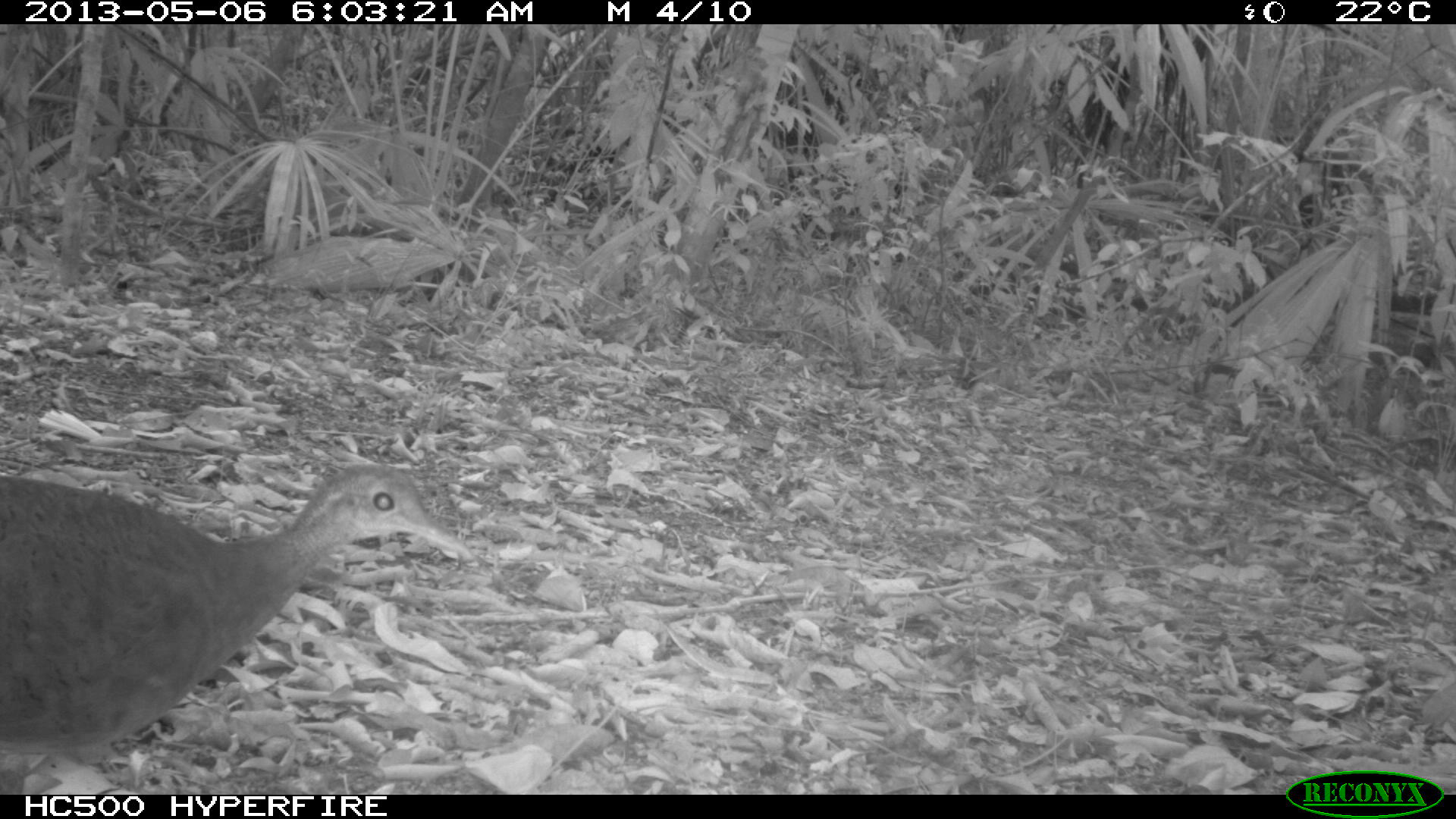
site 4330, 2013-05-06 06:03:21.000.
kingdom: Animalia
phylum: Chordata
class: Aves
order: Tinamiformes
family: Tinamidae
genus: Tinamus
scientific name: Tinamus major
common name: great tinamou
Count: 1.